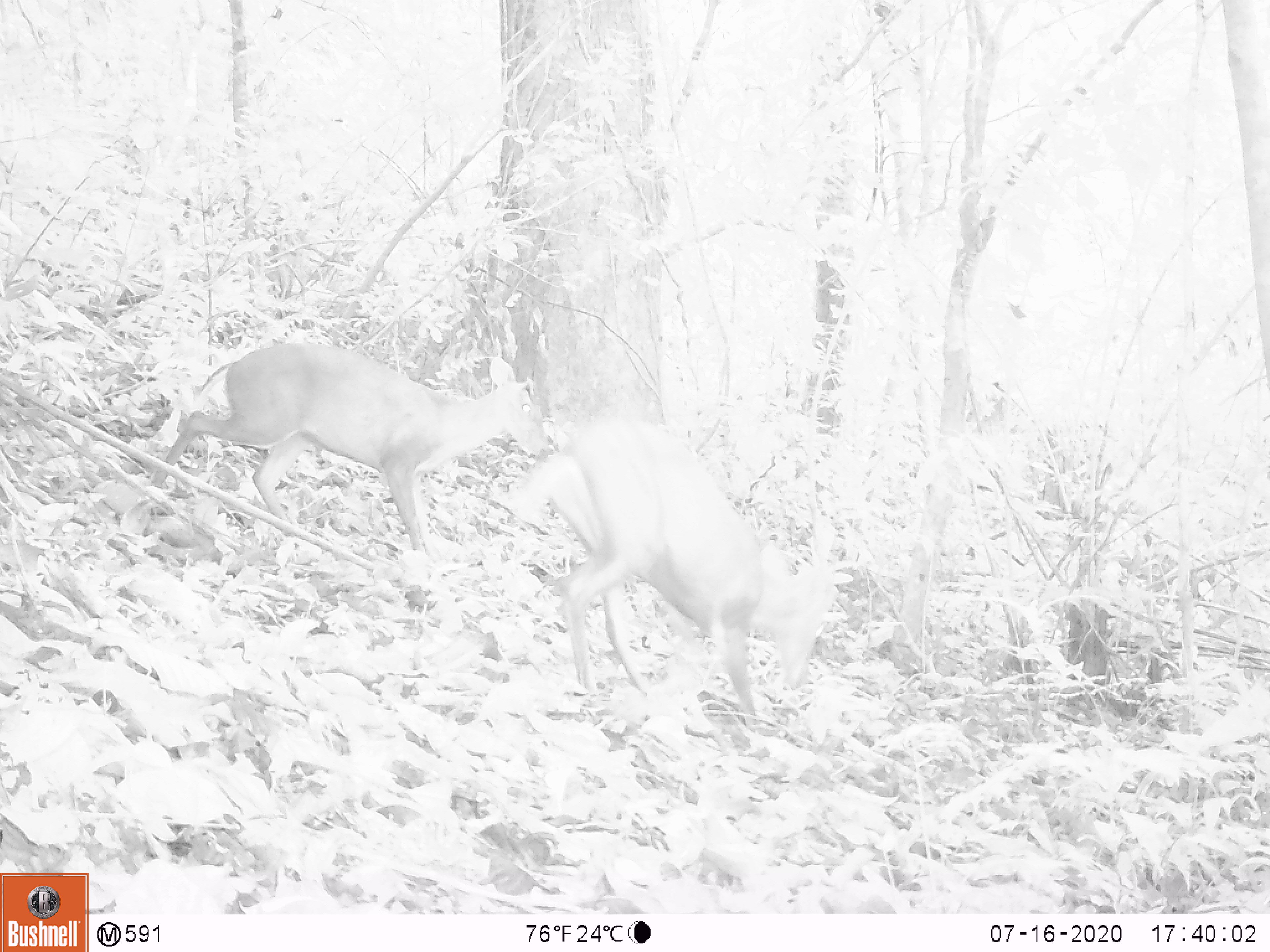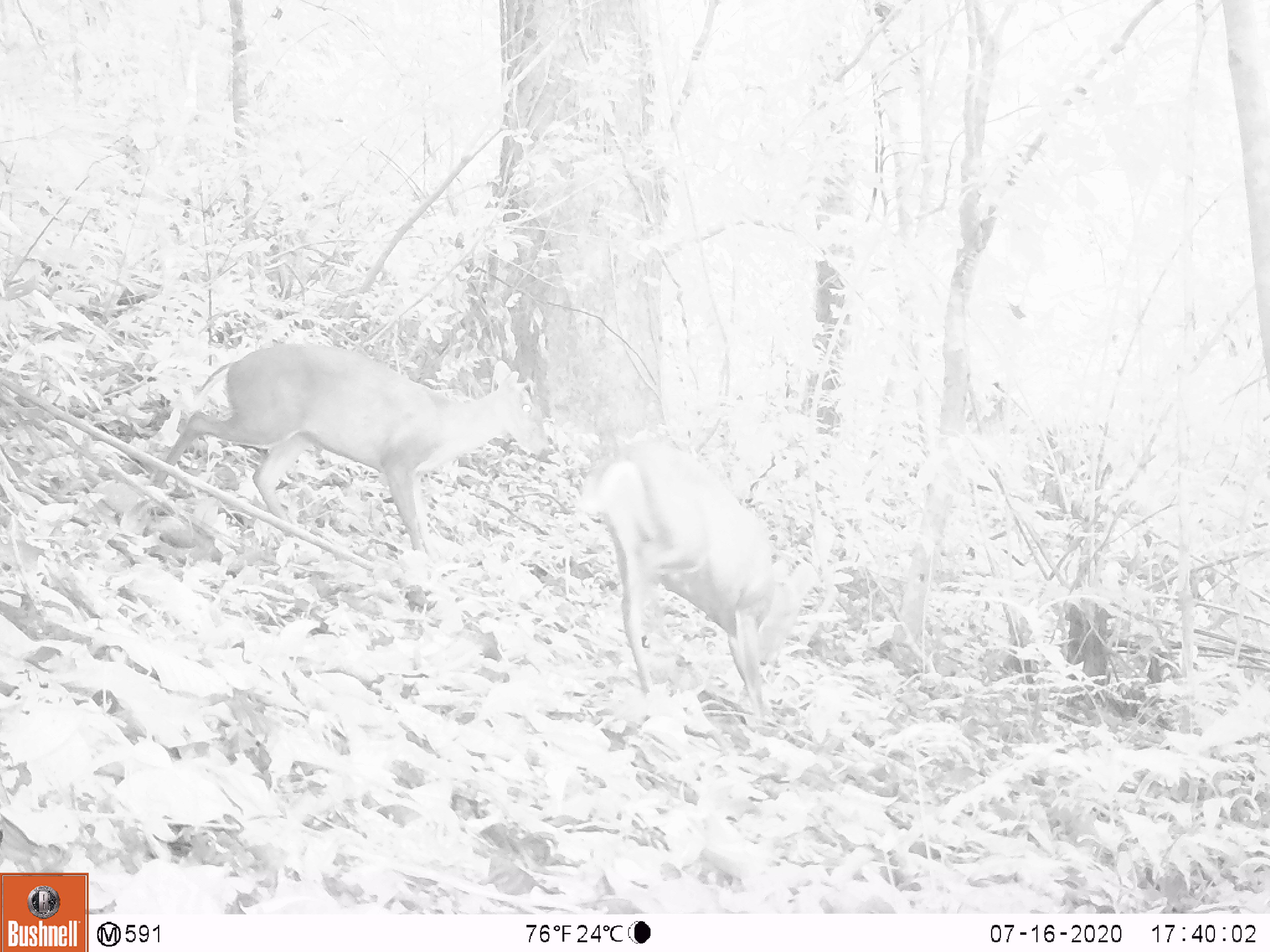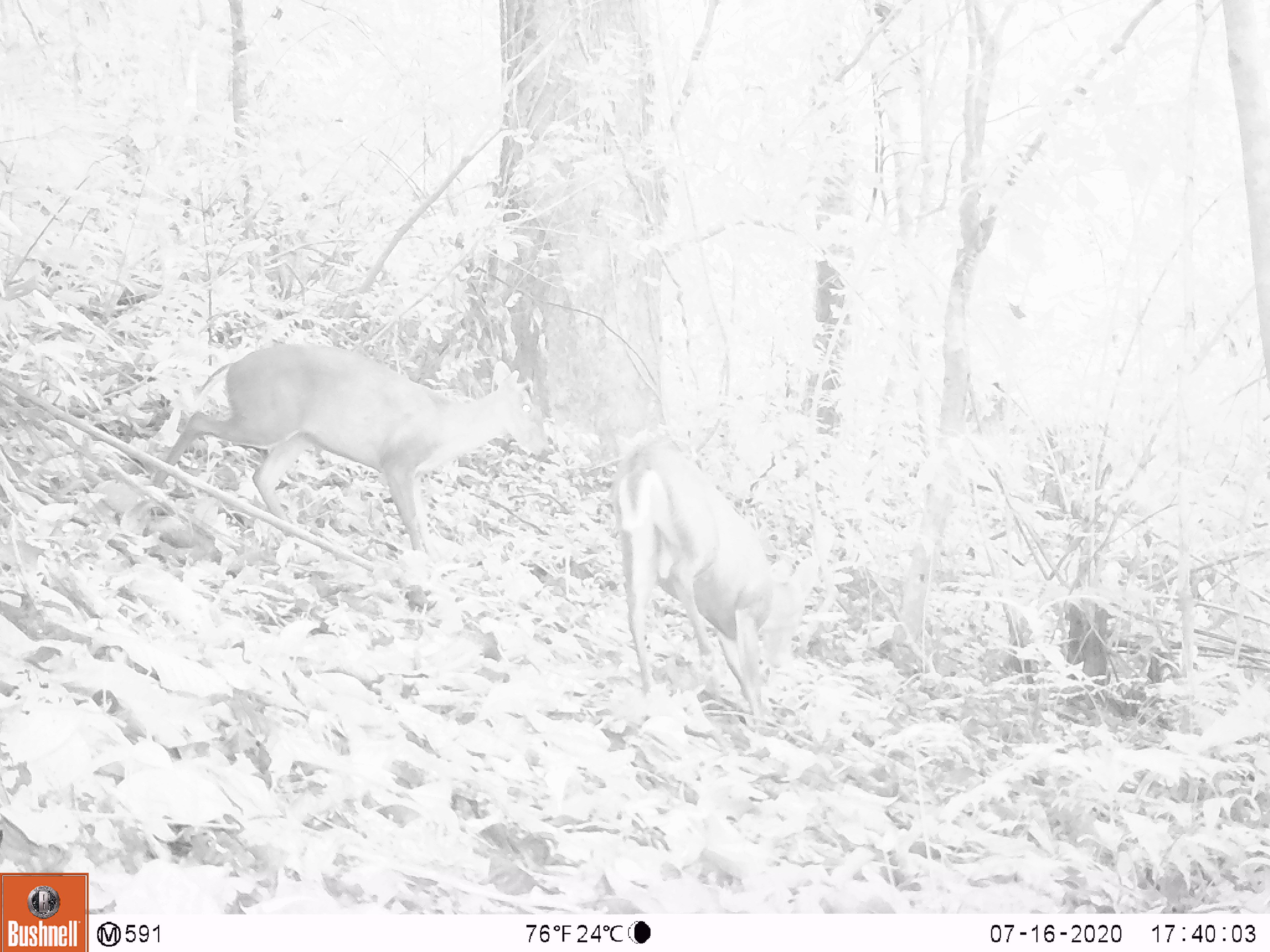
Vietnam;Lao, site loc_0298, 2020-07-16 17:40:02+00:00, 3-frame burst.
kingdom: Animalia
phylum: Chordata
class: Mammalia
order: Artiodactyla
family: Cervidae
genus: Muntiacus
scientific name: Muntiacus rooseveltorum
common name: roosevelt's muntjac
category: roosevelts muntjac group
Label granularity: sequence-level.